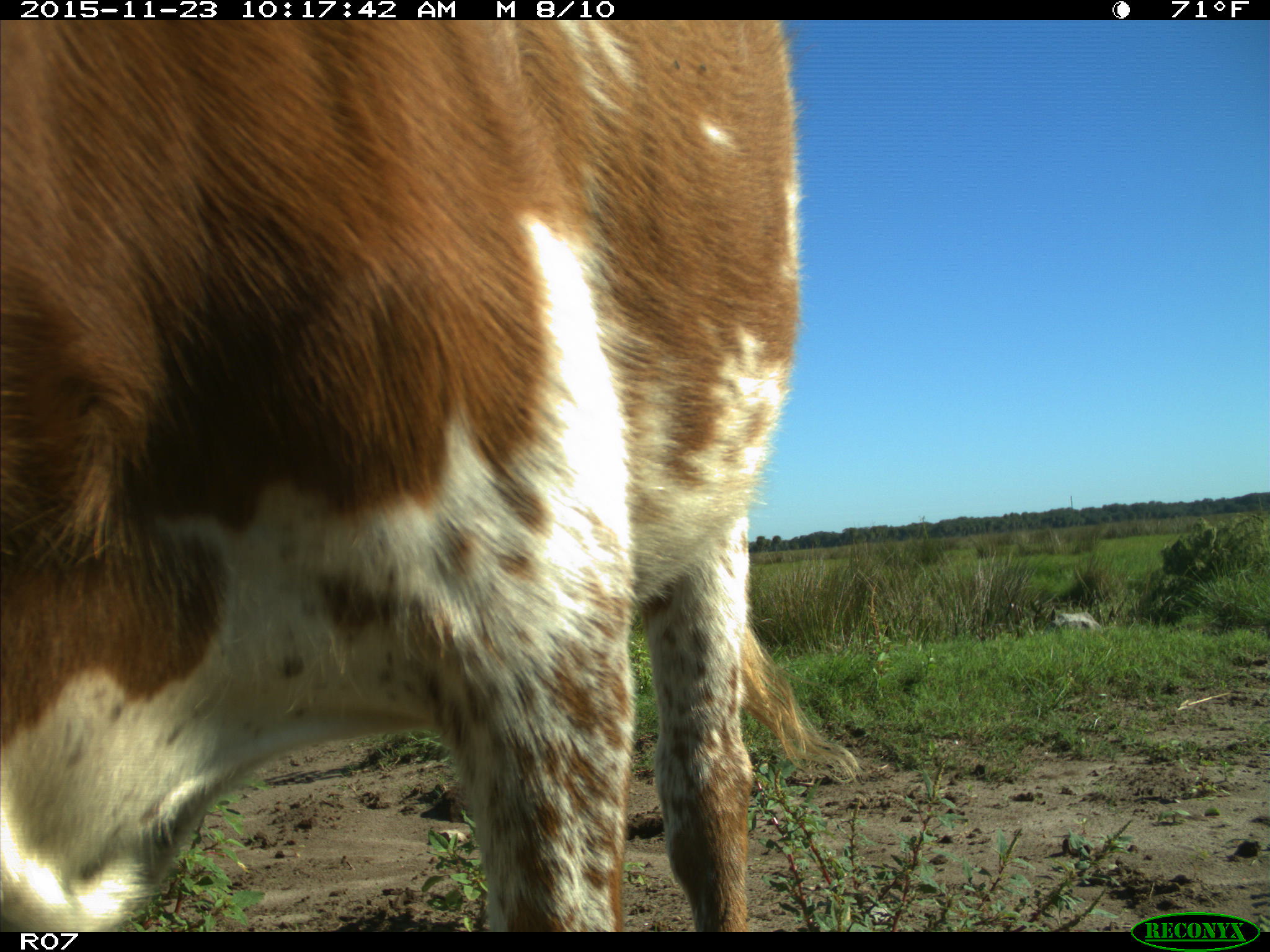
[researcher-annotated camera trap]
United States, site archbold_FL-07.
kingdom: Animalia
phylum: Chordata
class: Mammalia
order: Artiodactyla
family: Bovidae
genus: Bos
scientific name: Bos taurus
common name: domestic cow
Bos taurus (domestic cow).